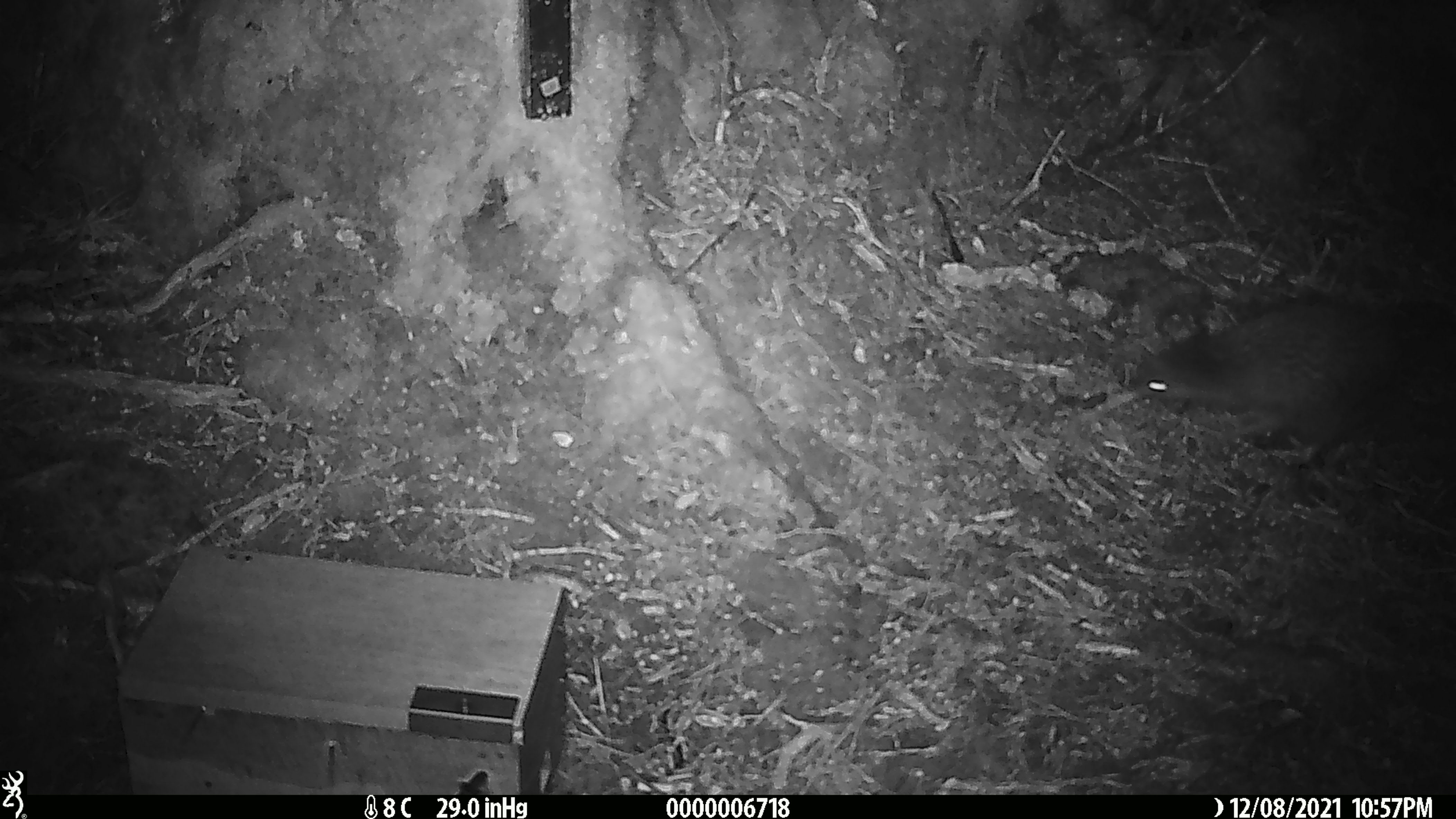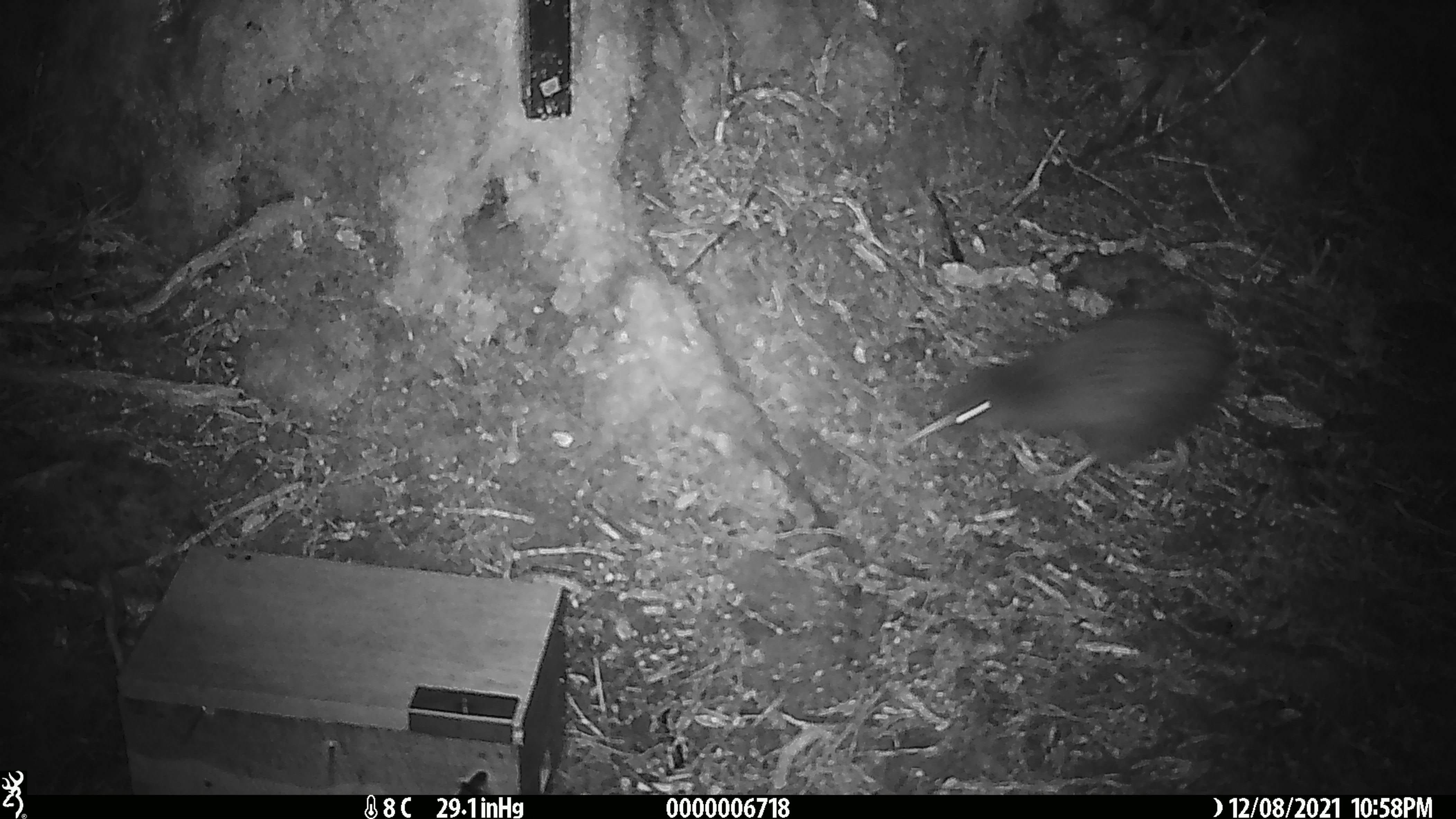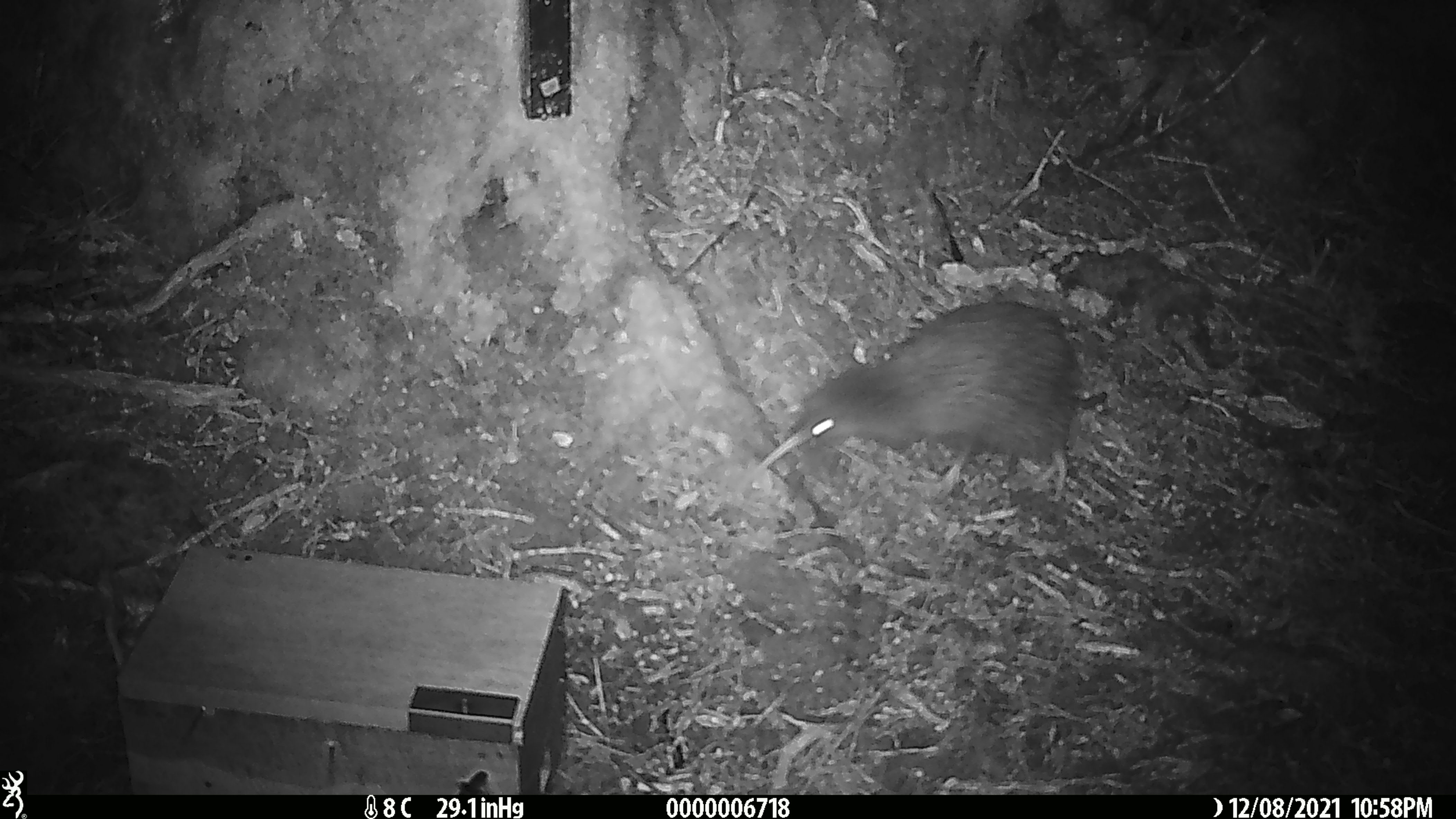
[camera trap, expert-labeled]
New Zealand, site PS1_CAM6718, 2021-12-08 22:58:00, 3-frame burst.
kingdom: Animalia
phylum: Chordata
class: Aves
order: Apterygiformes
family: Apterygidae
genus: Apteryx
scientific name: Apteryx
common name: kiwi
Kiwi (Apteryx).